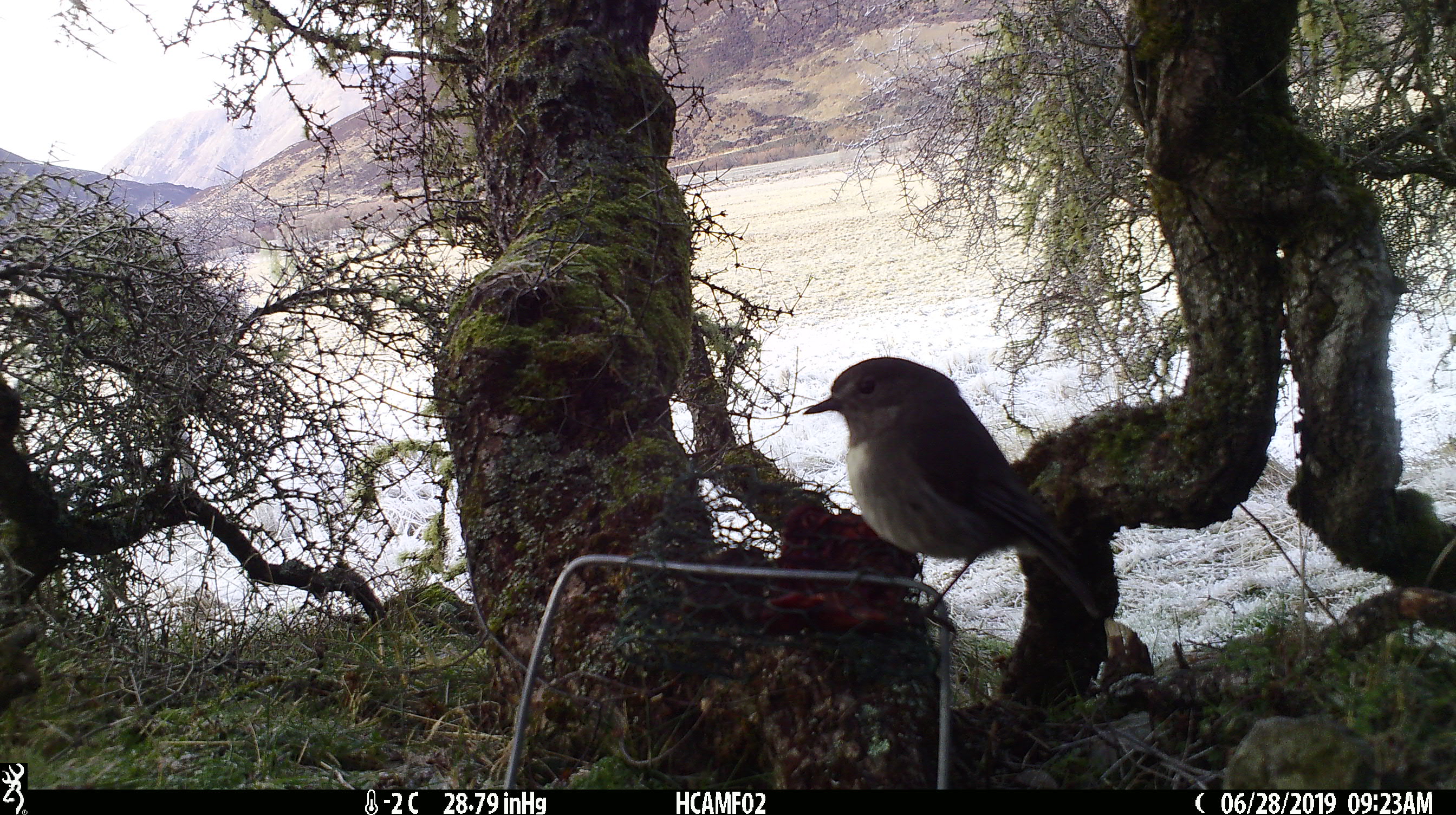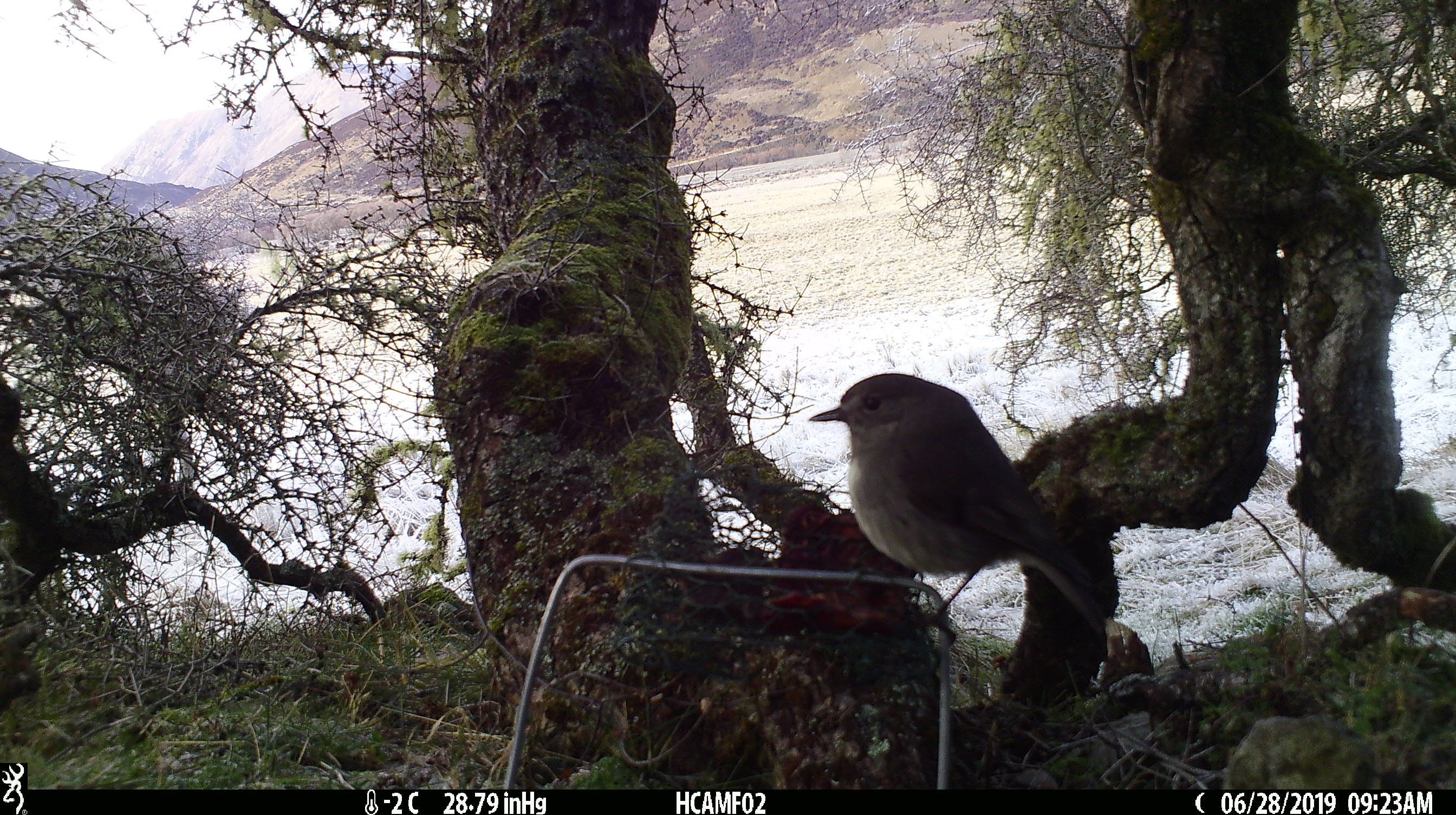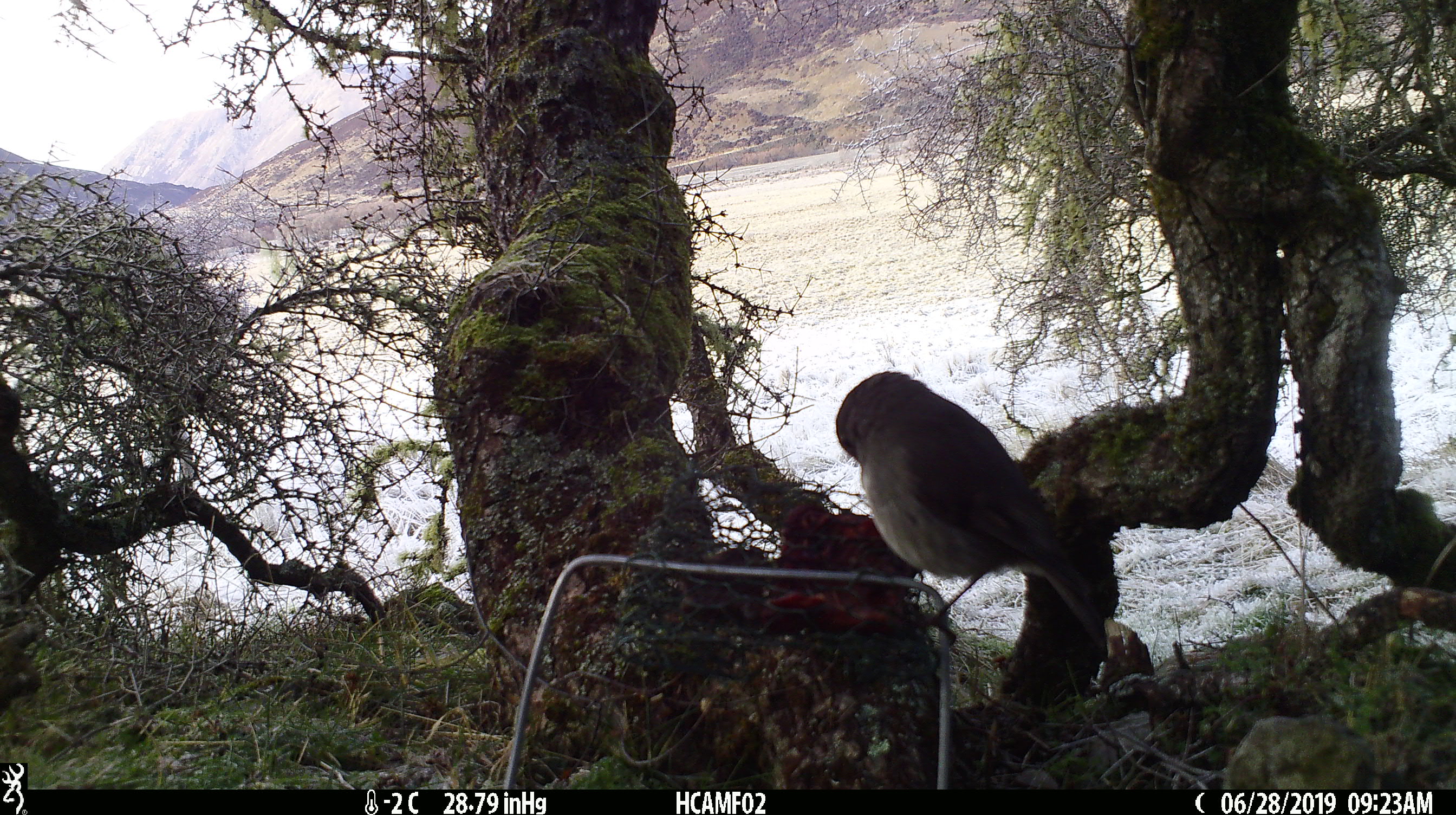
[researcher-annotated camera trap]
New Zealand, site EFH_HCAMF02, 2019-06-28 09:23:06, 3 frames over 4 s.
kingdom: Animalia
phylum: Chordata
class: Aves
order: Passeriformes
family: Petroicidae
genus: Petroica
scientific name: Petroica australis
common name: new zealand robin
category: robin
Robin (new zealand robin) (Petroica australis).